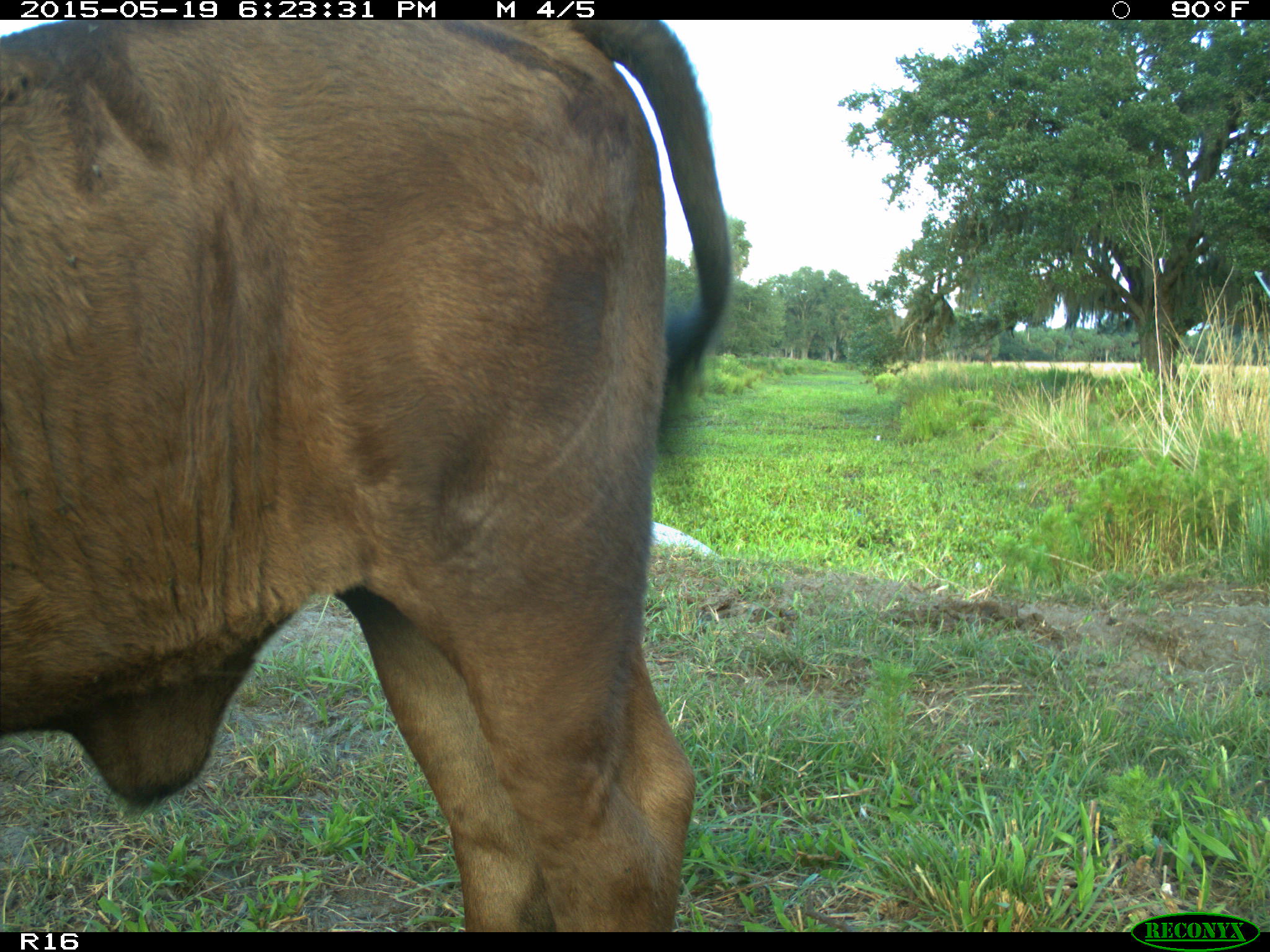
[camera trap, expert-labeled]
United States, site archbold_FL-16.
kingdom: Animalia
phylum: Chordata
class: Mammalia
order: Artiodactyla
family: Bovidae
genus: Bos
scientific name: Bos taurus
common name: domestic cow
Bos taurus (domestic cow).